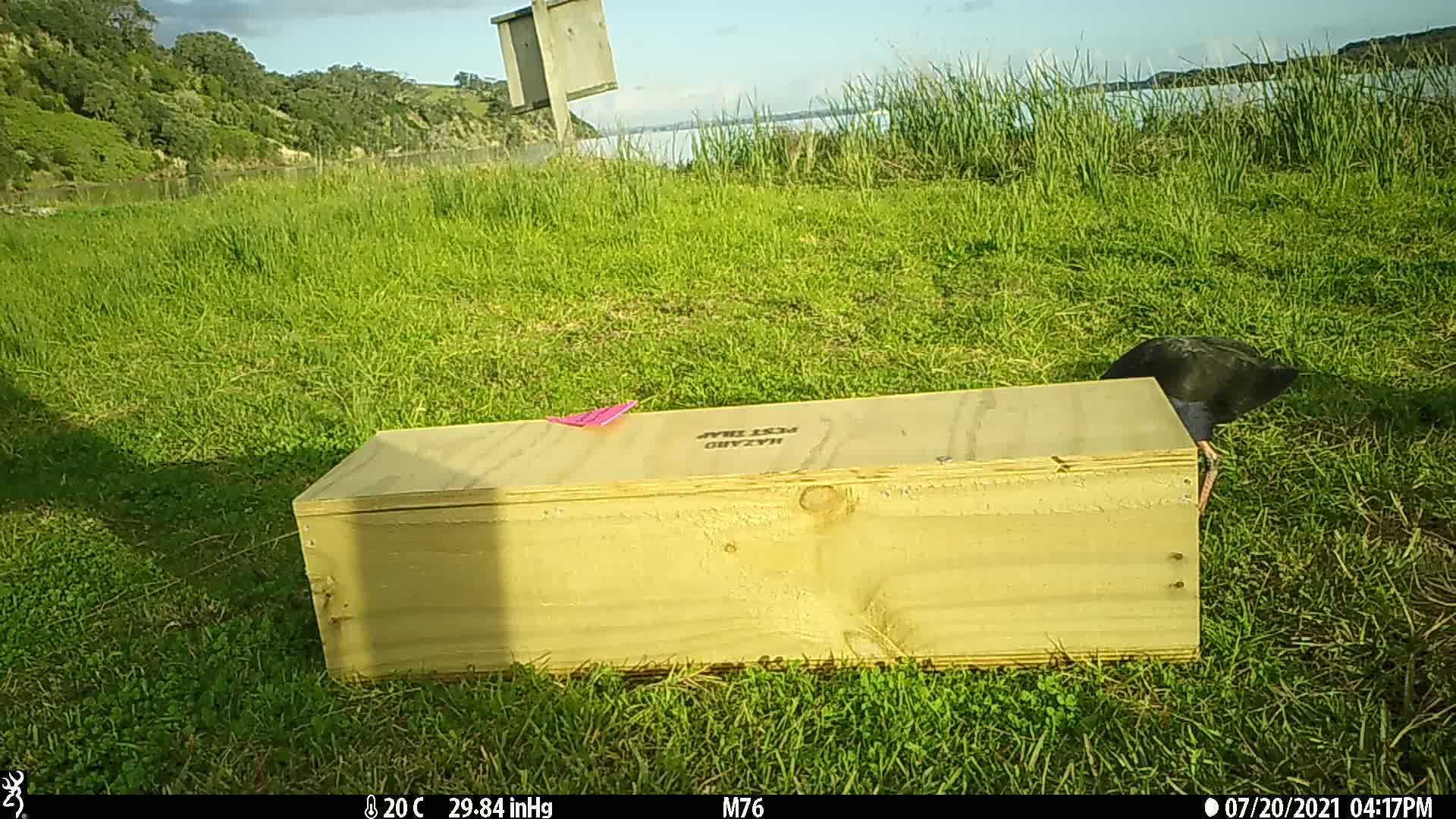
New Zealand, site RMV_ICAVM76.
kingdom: Animalia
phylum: Chordata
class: Aves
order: Gruiformes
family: Rallidae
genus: Porphyrio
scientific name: Porphyrio melanotus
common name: australasian swamphen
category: pukeko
Pukeko (australasian swamphen) (Porphyrio melanotus).